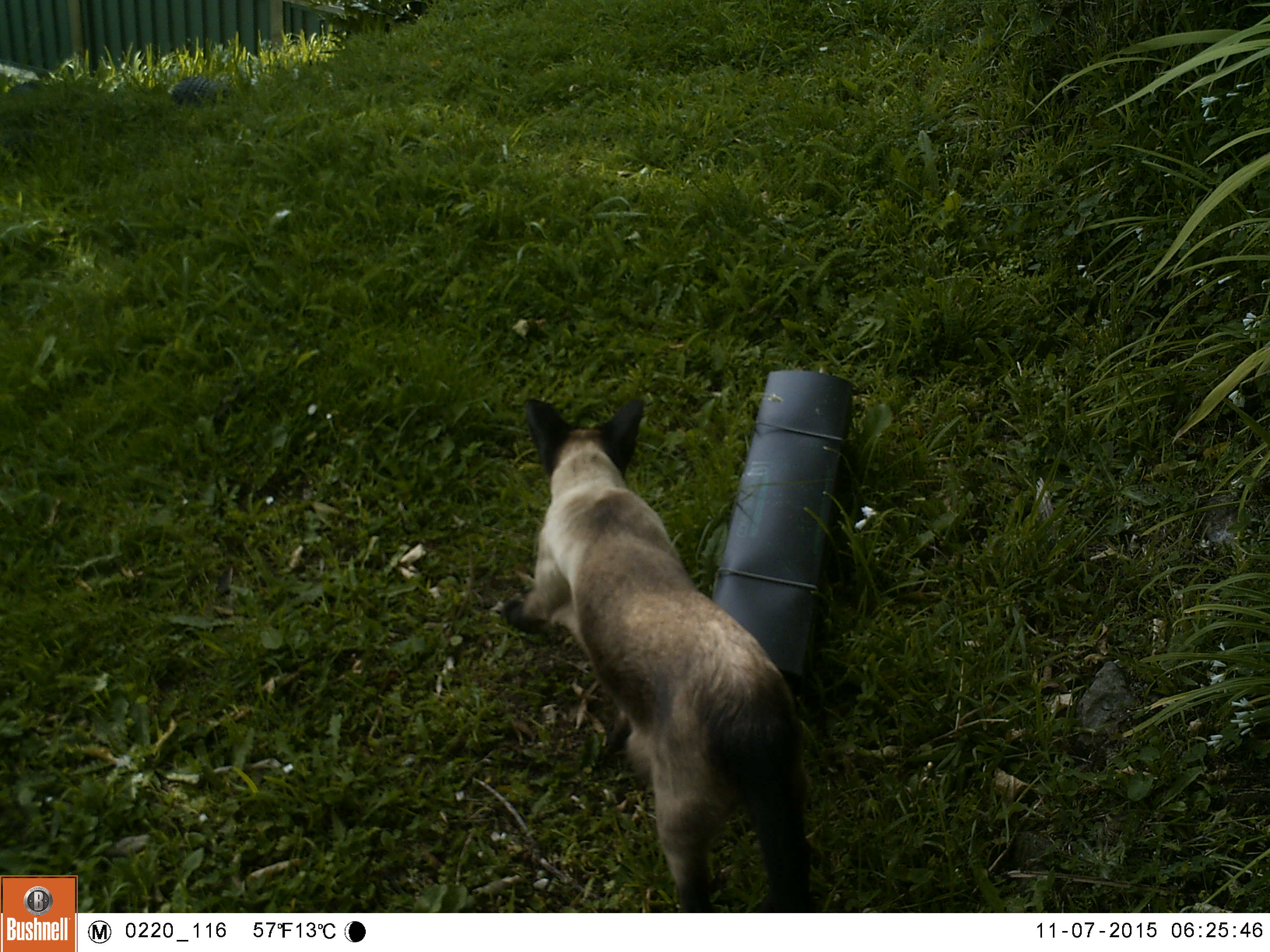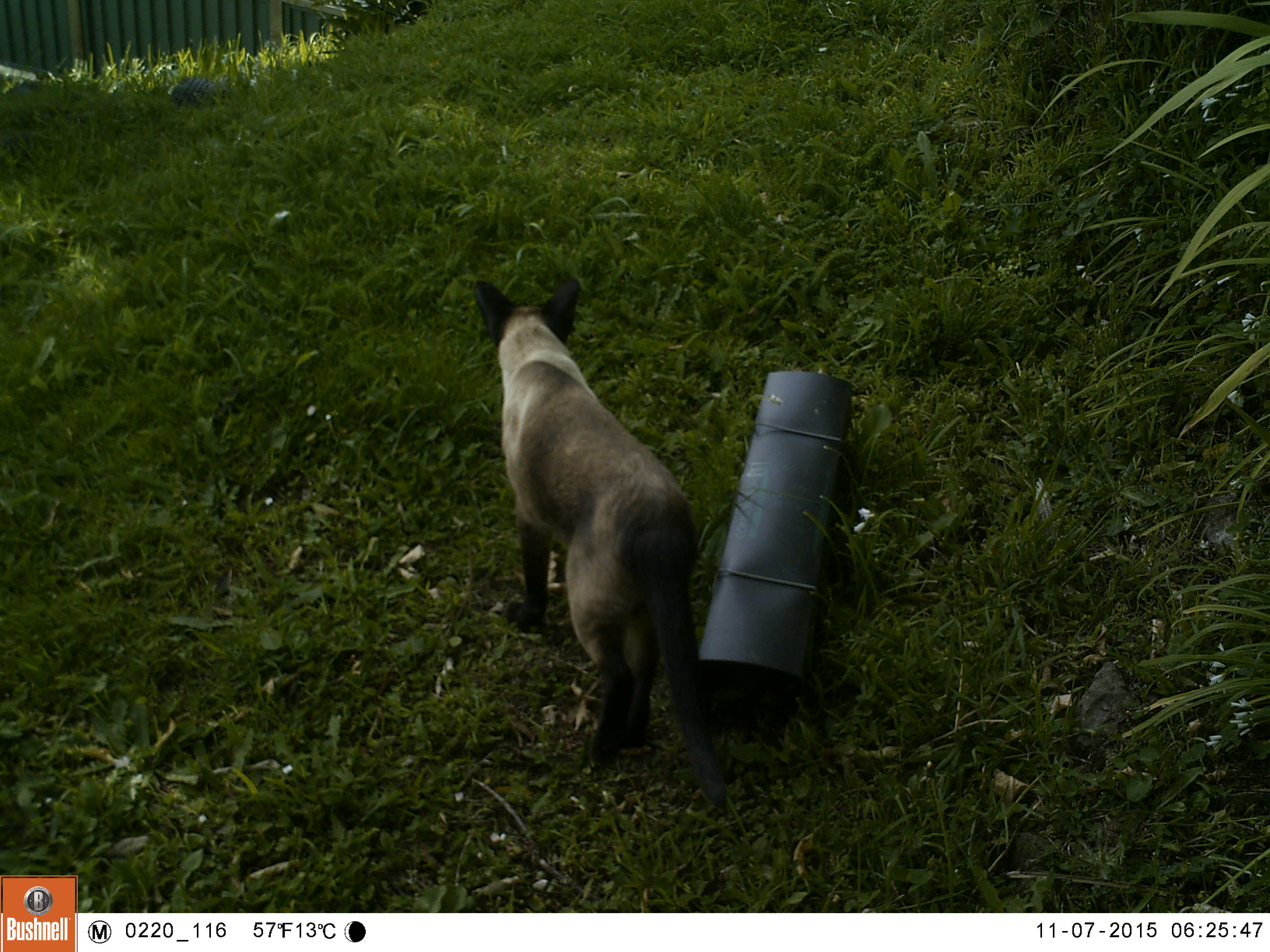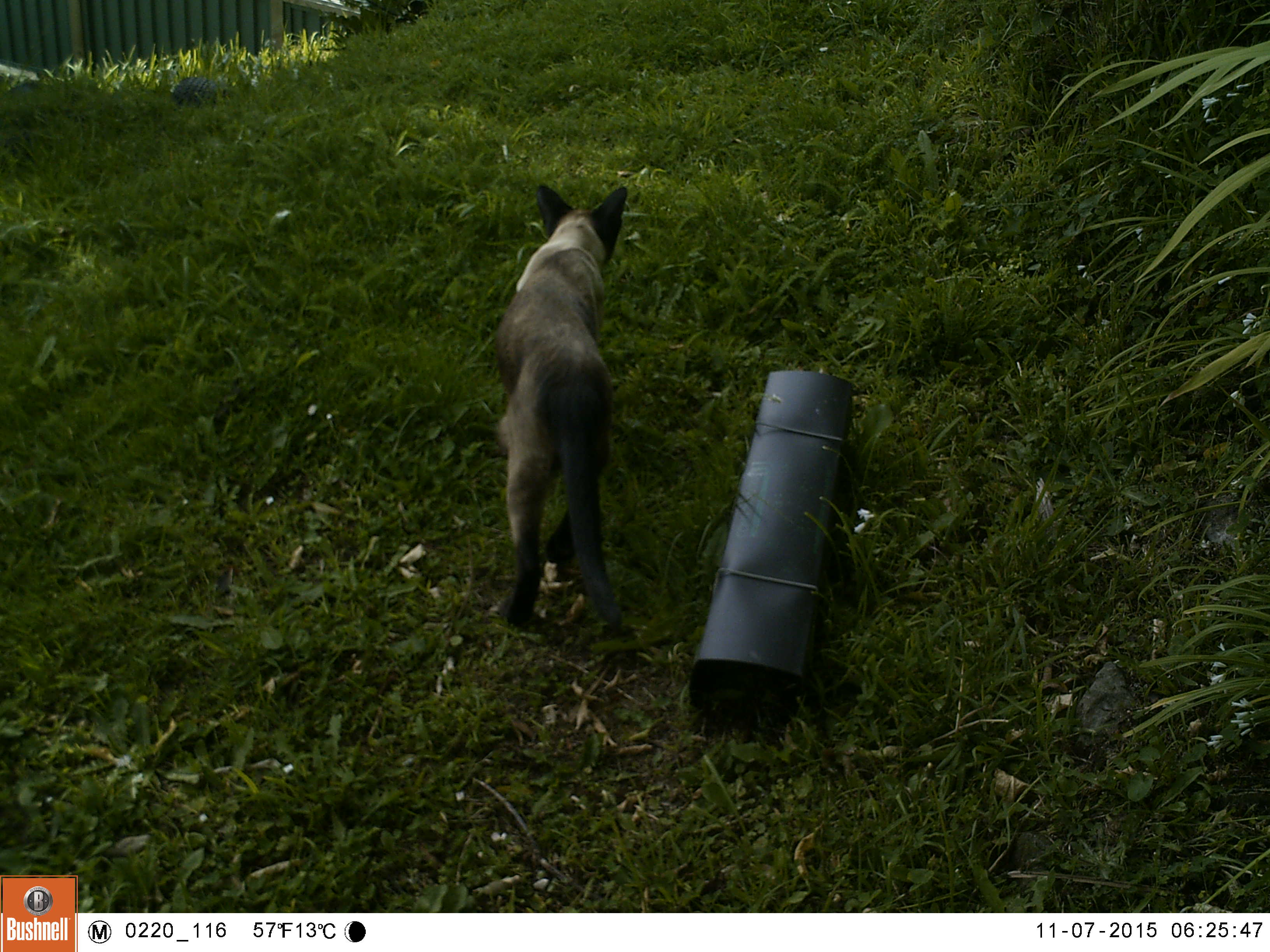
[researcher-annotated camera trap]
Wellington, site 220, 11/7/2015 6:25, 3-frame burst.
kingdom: Animalia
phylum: Chordata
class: Mammalia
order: Carnivora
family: Felidae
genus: Felis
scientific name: Felis catus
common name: cat